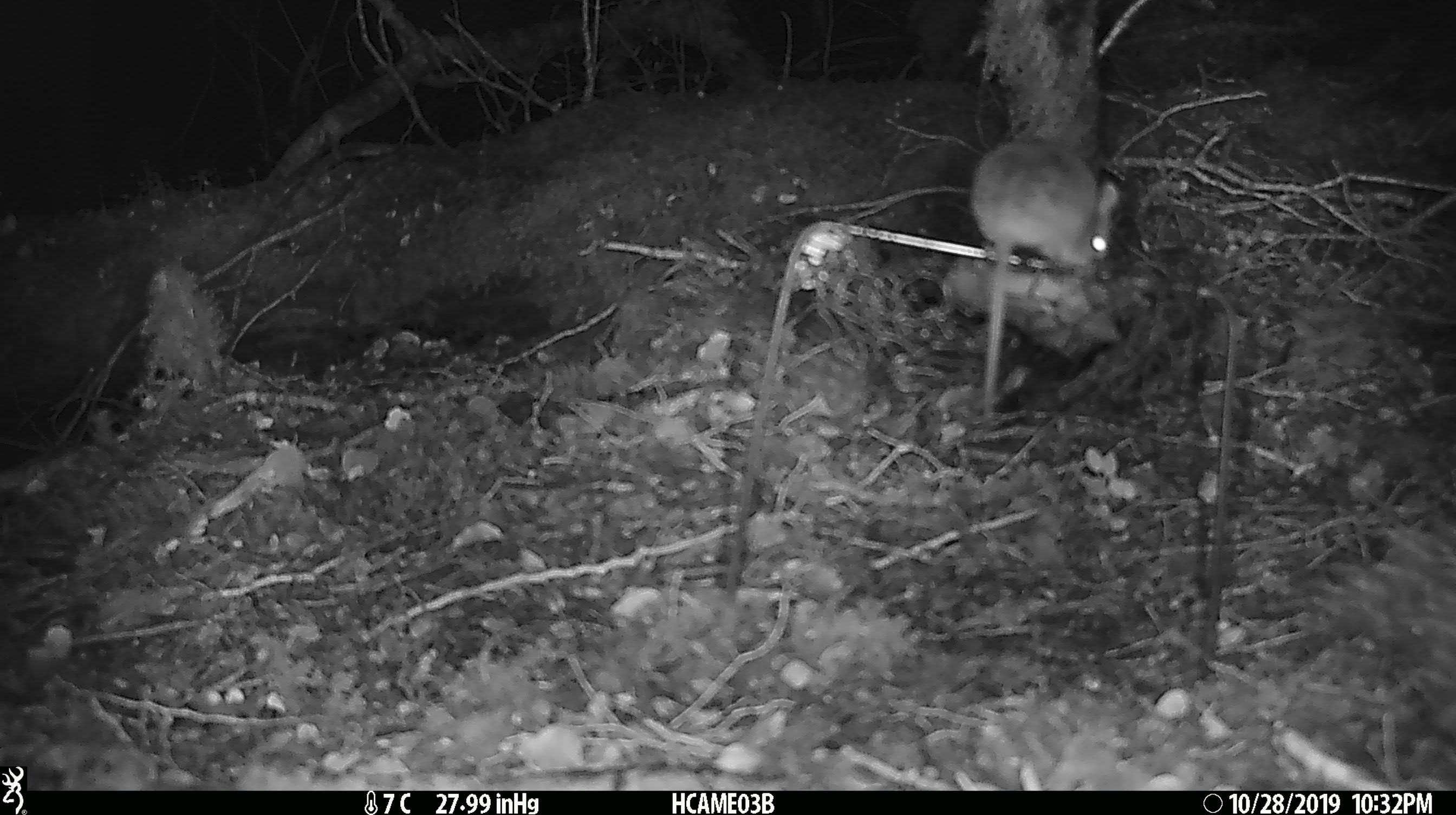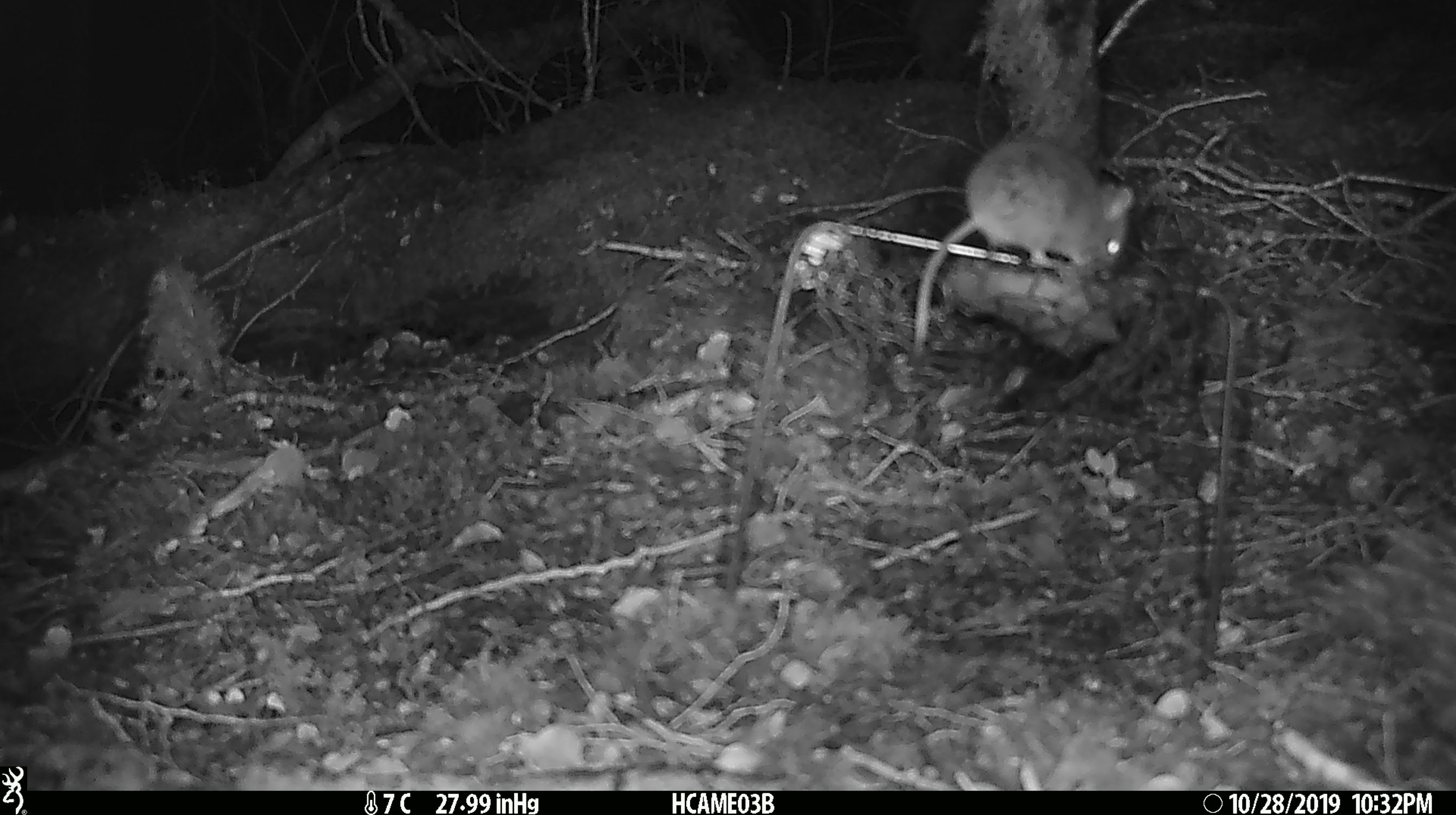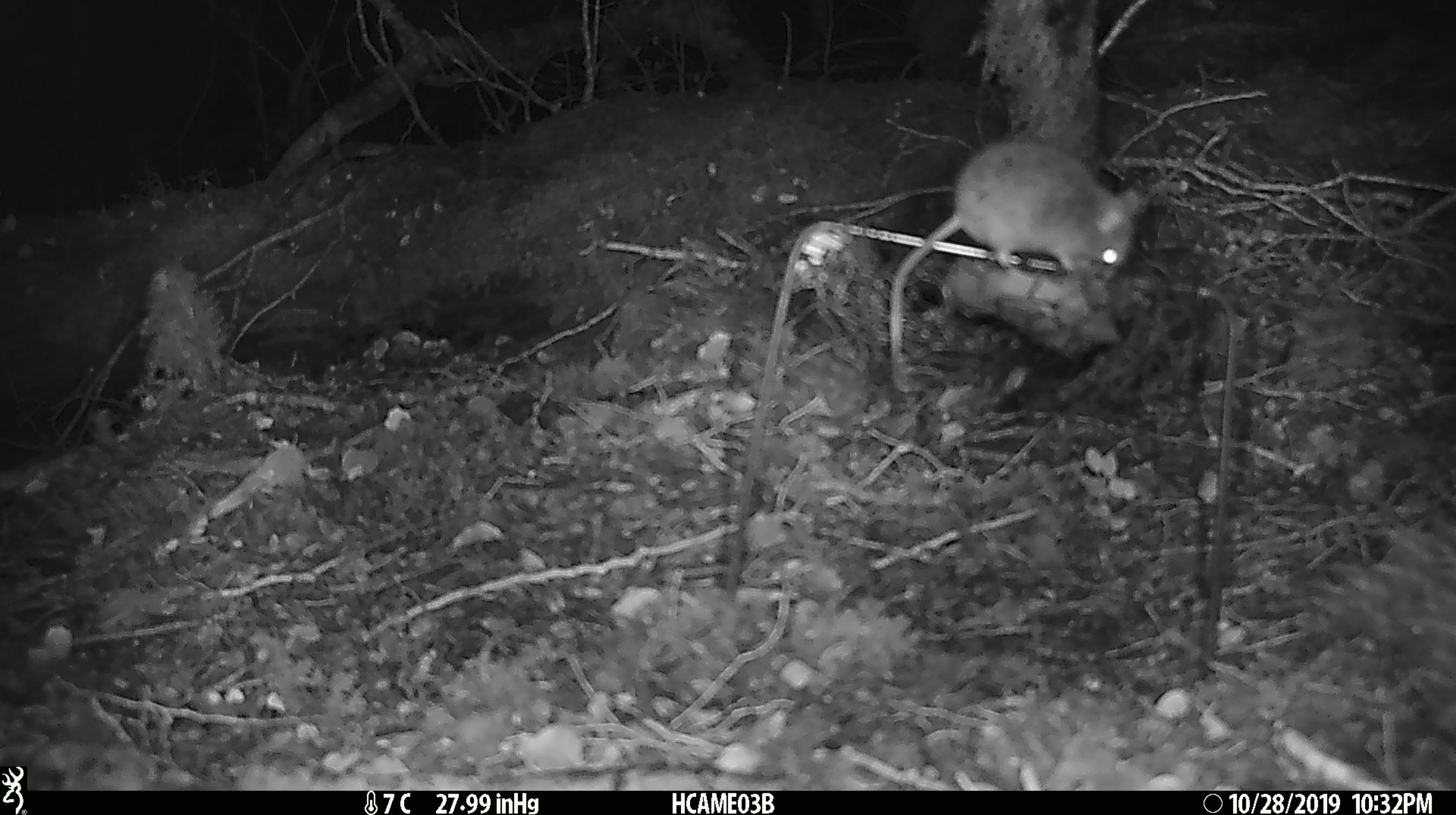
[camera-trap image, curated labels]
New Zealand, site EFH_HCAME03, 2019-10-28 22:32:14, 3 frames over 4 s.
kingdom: Animalia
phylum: Chordata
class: Mammalia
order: Rodentia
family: Muridae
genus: Mus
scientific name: Mus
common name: mouse